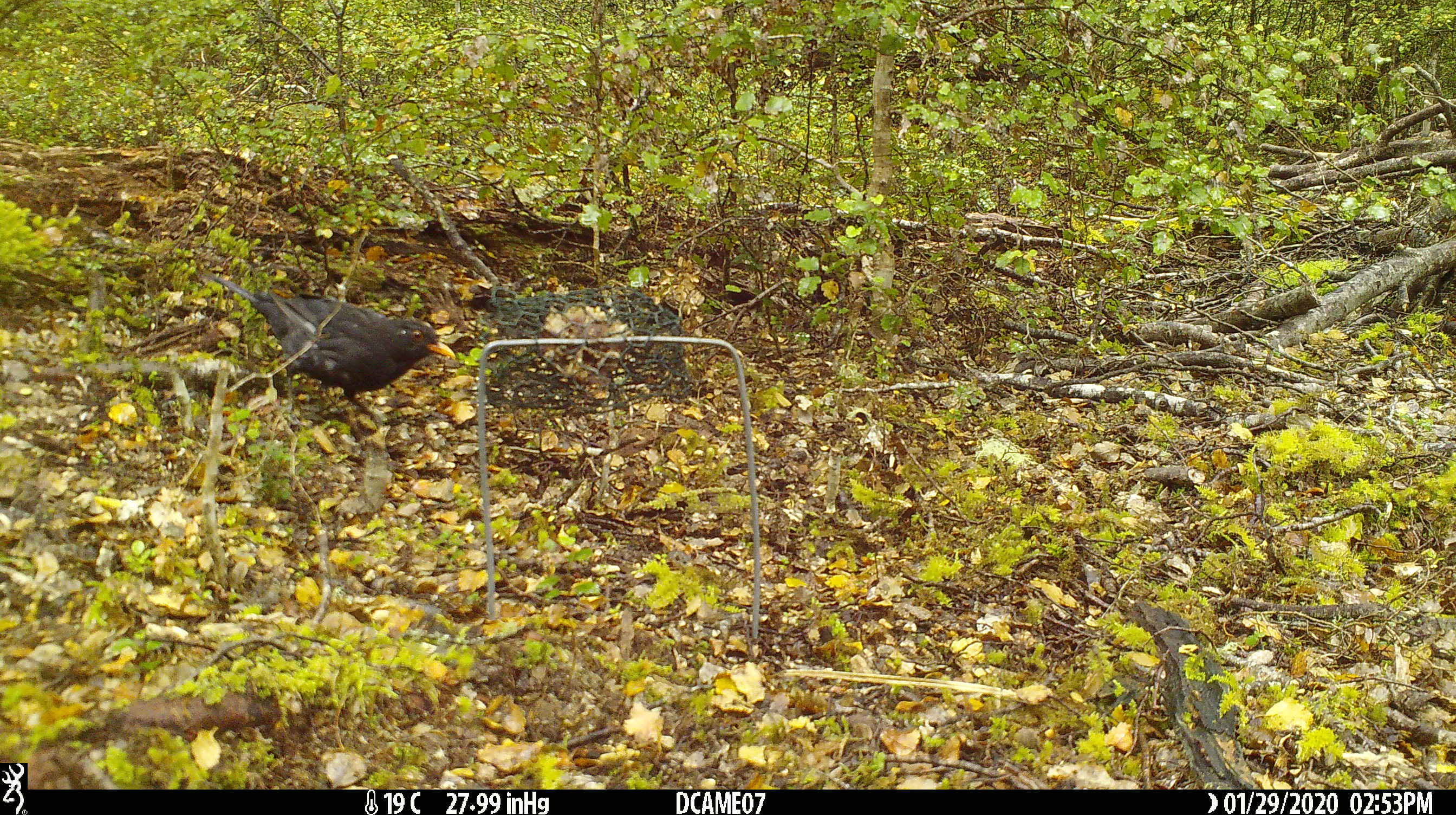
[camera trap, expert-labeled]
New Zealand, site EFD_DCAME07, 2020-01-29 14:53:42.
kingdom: Animalia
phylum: Chordata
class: Aves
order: Passeriformes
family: Turdidae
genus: Turdus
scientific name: Turdus merula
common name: eurasian blackbird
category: blackbird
Blackbird (eurasian blackbird) (Turdus merula).